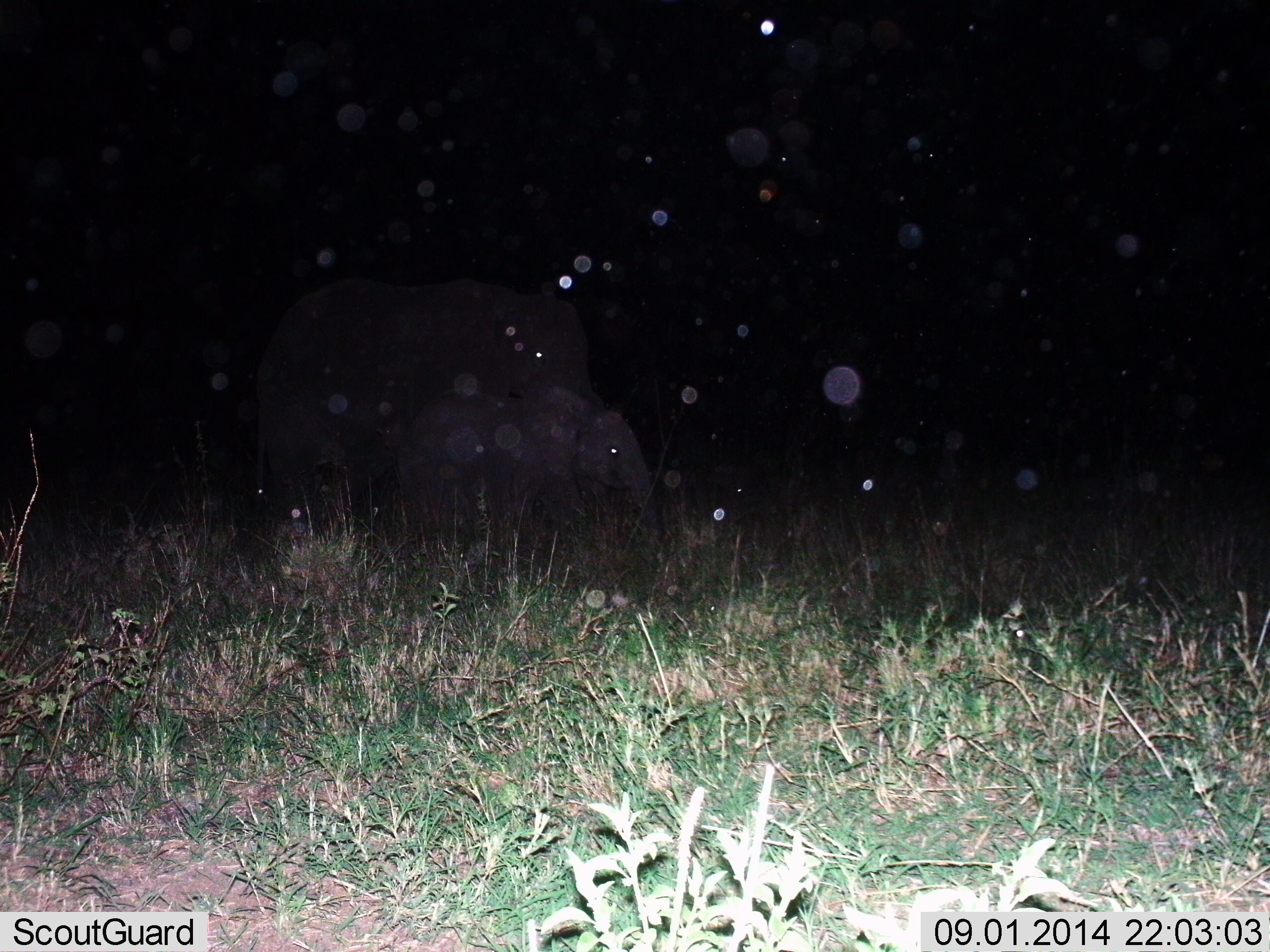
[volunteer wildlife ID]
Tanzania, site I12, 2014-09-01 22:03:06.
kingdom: Animalia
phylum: Chordata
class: Mammalia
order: Proboscidea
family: Elephantidae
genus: Loxodonta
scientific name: Loxodonta africana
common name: african bush elephant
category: elephant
Elephant (african bush elephant) (Loxodonta africana), count 2. Behavior (volunteer vote fractions): standing 78%, resting 0%, moving 22%, interacting 0%. Young present (vote fraction): 78%. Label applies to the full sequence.